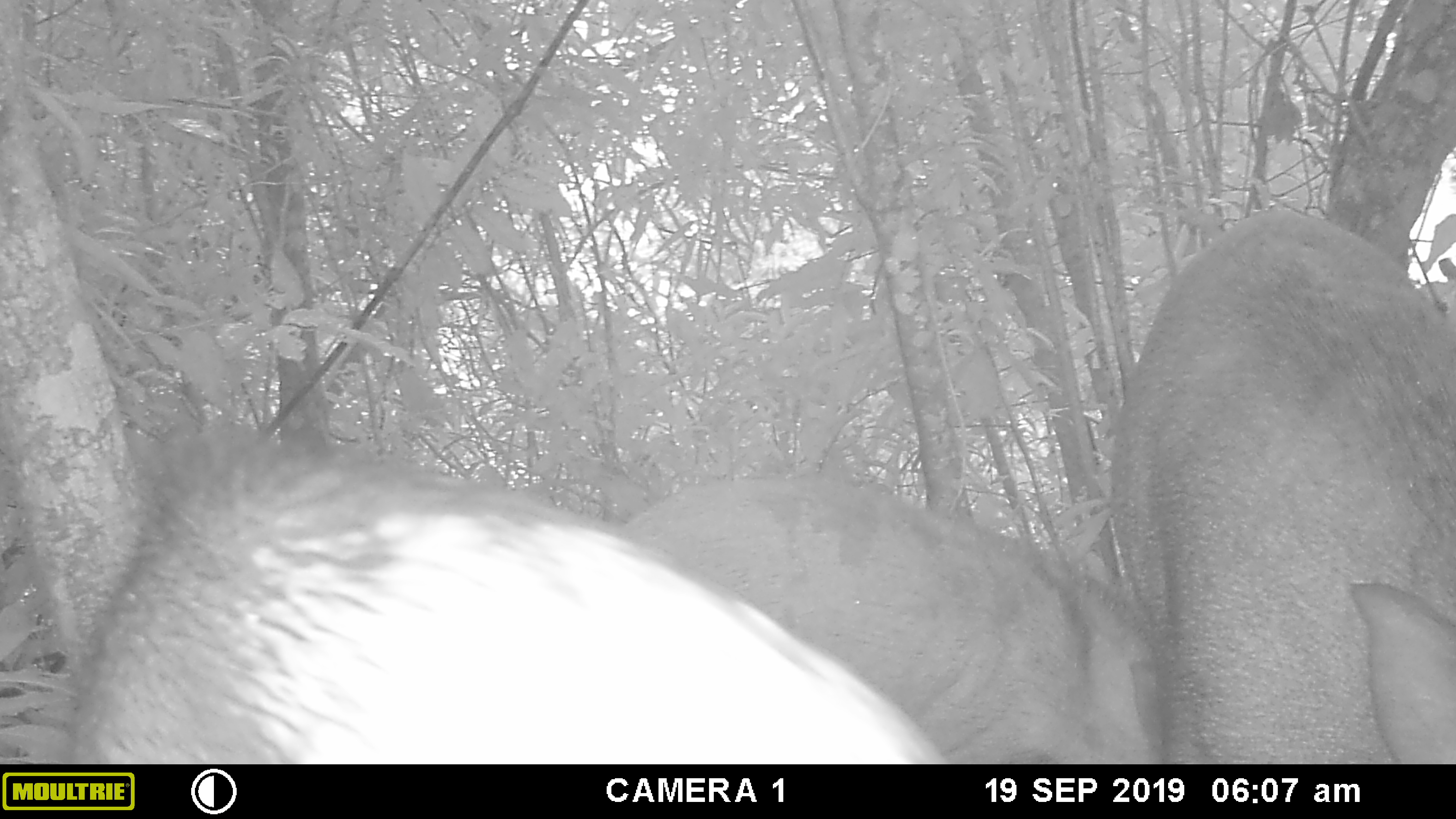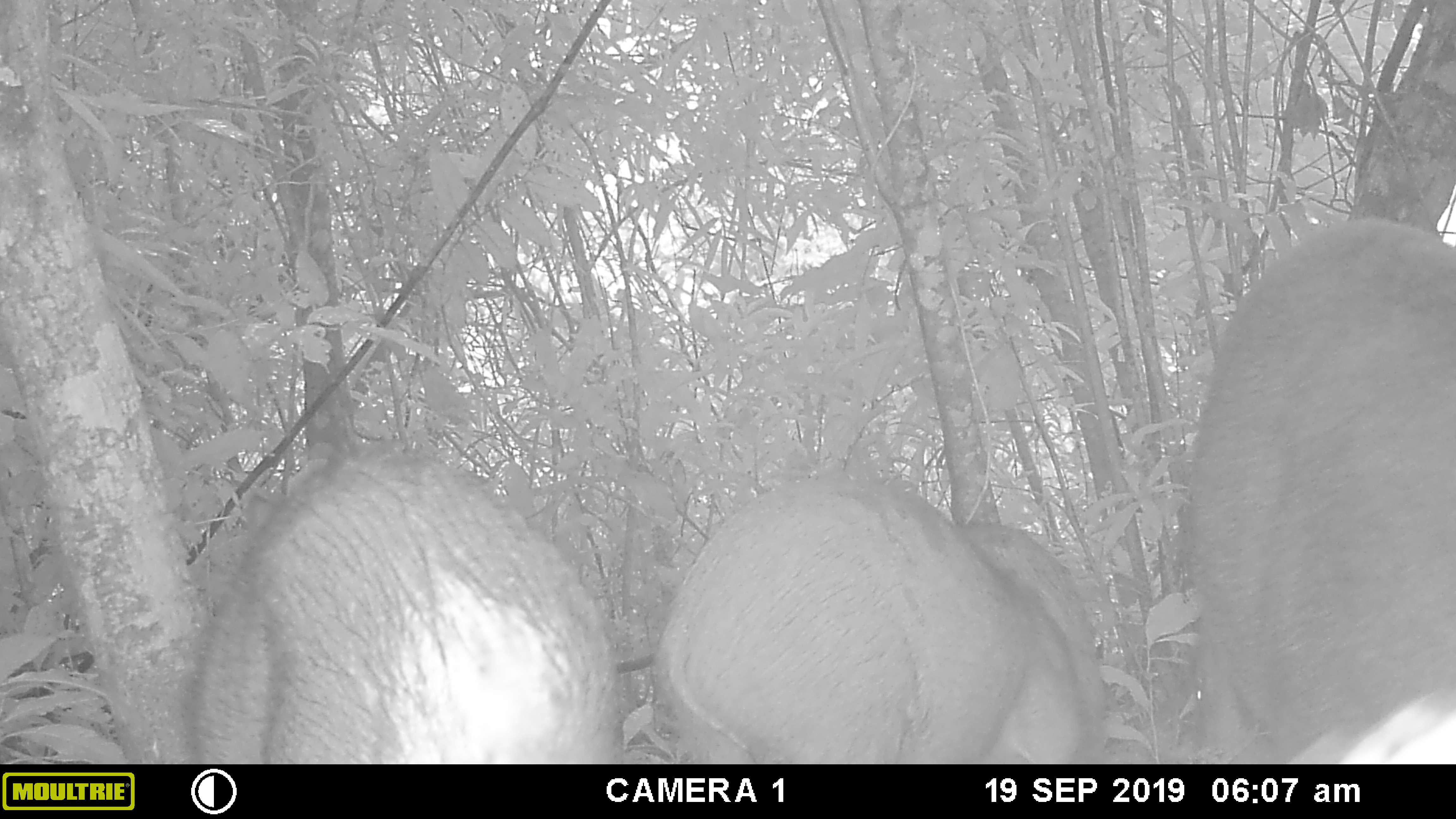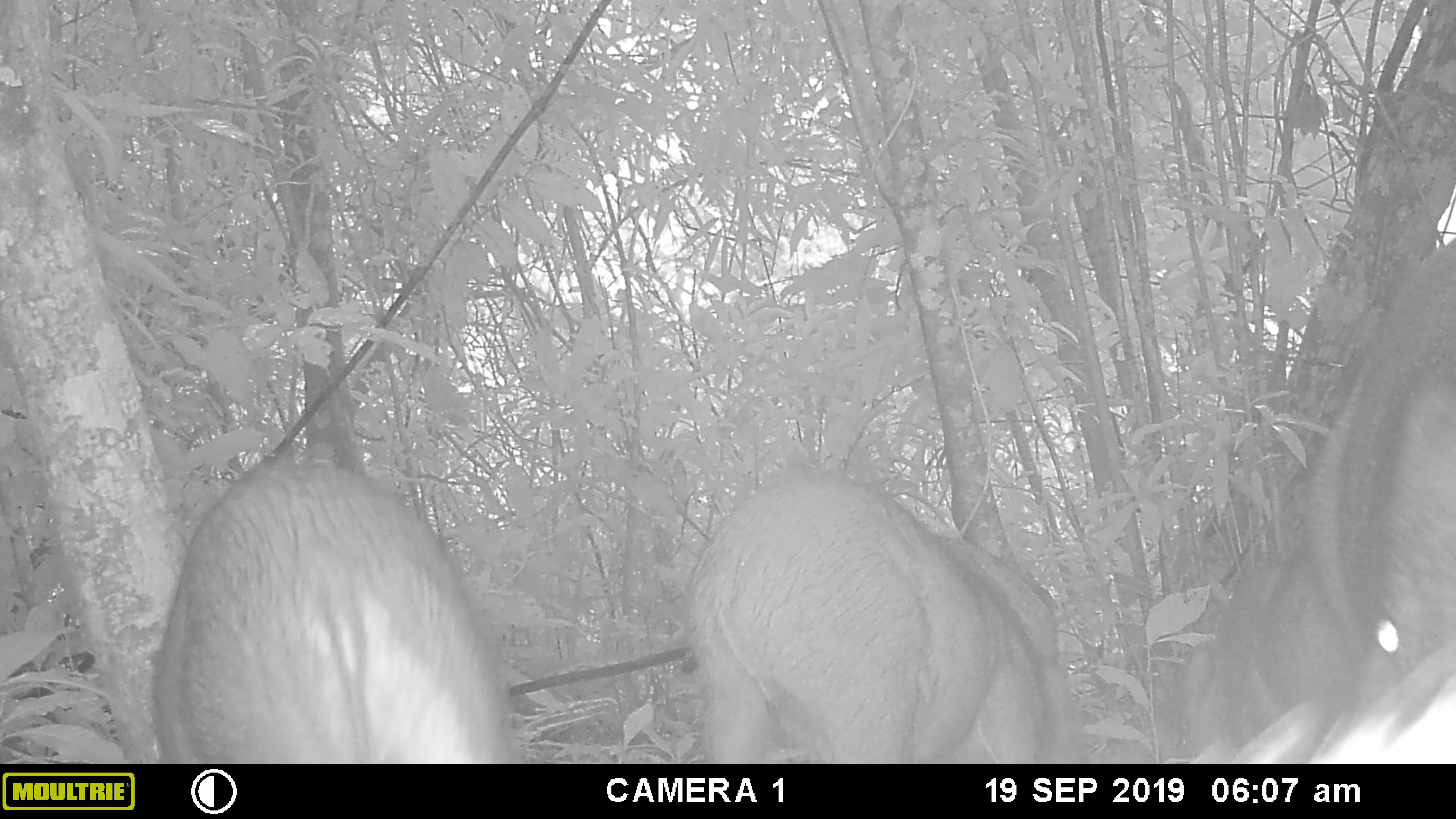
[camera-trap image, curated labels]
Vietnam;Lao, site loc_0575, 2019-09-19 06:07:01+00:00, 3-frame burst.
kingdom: Animalia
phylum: Chordata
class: Mammalia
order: Artiodactyla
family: Suidae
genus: Sus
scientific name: Sus scrofa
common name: eurasian wild pig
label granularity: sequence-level